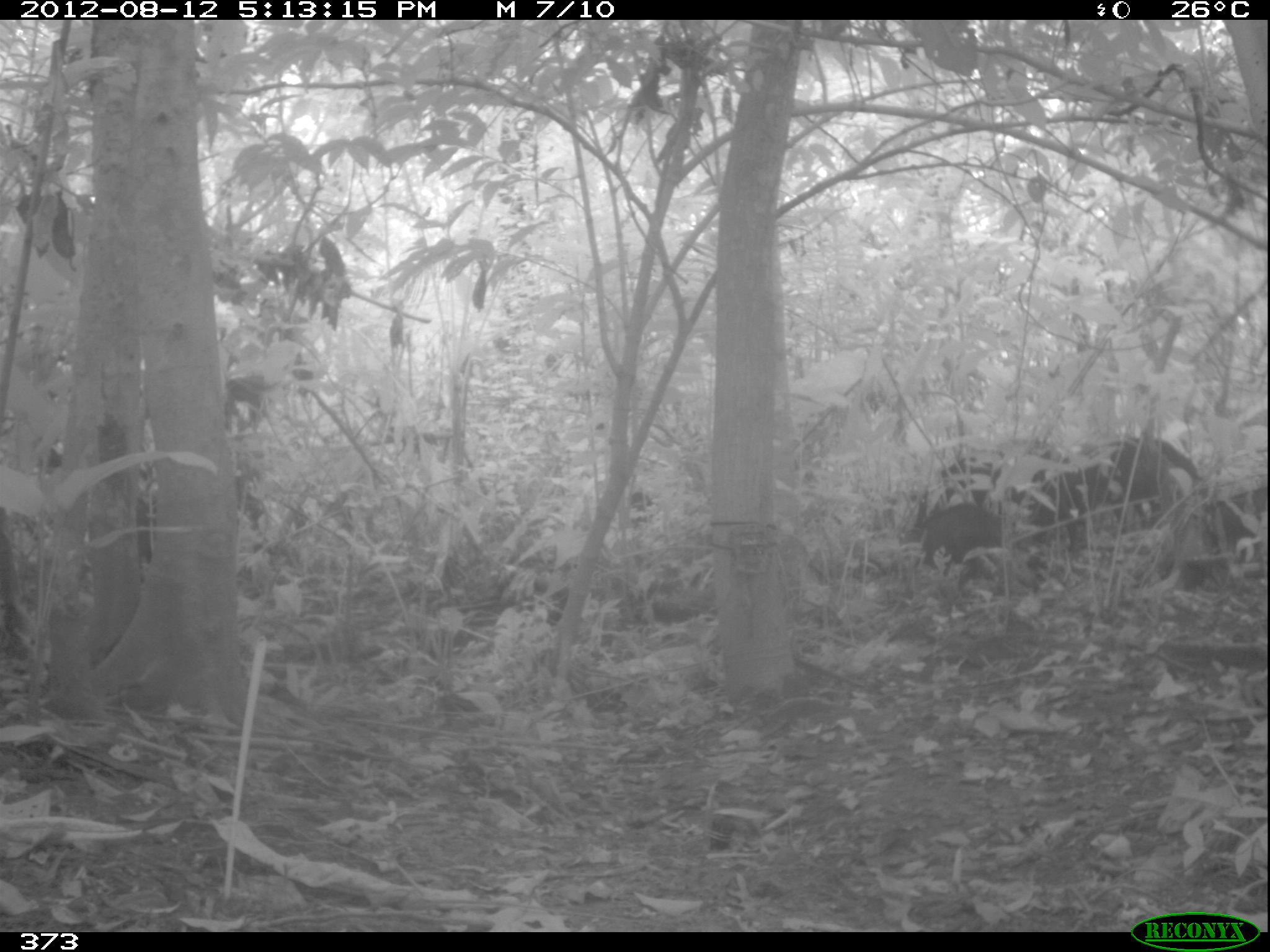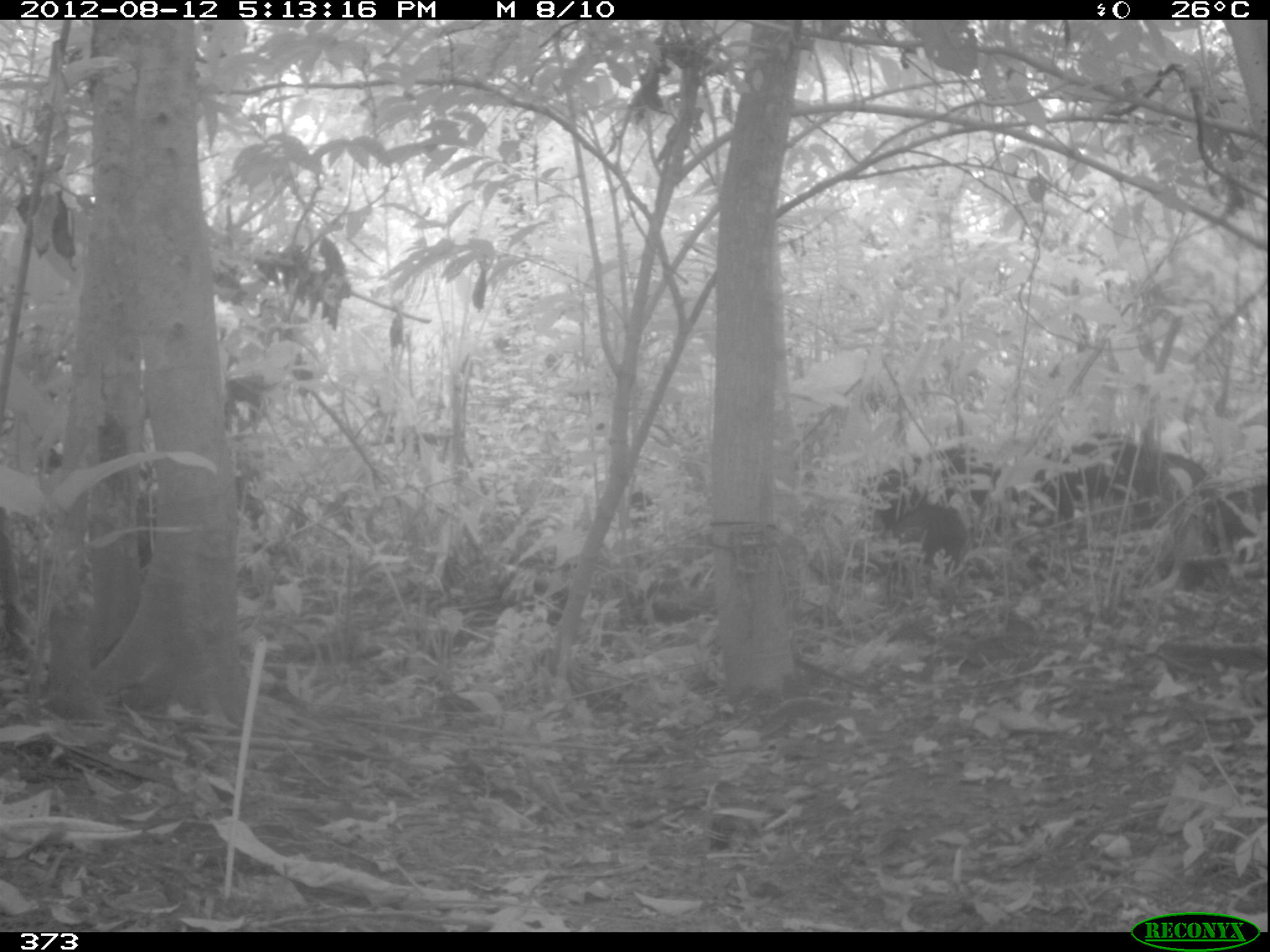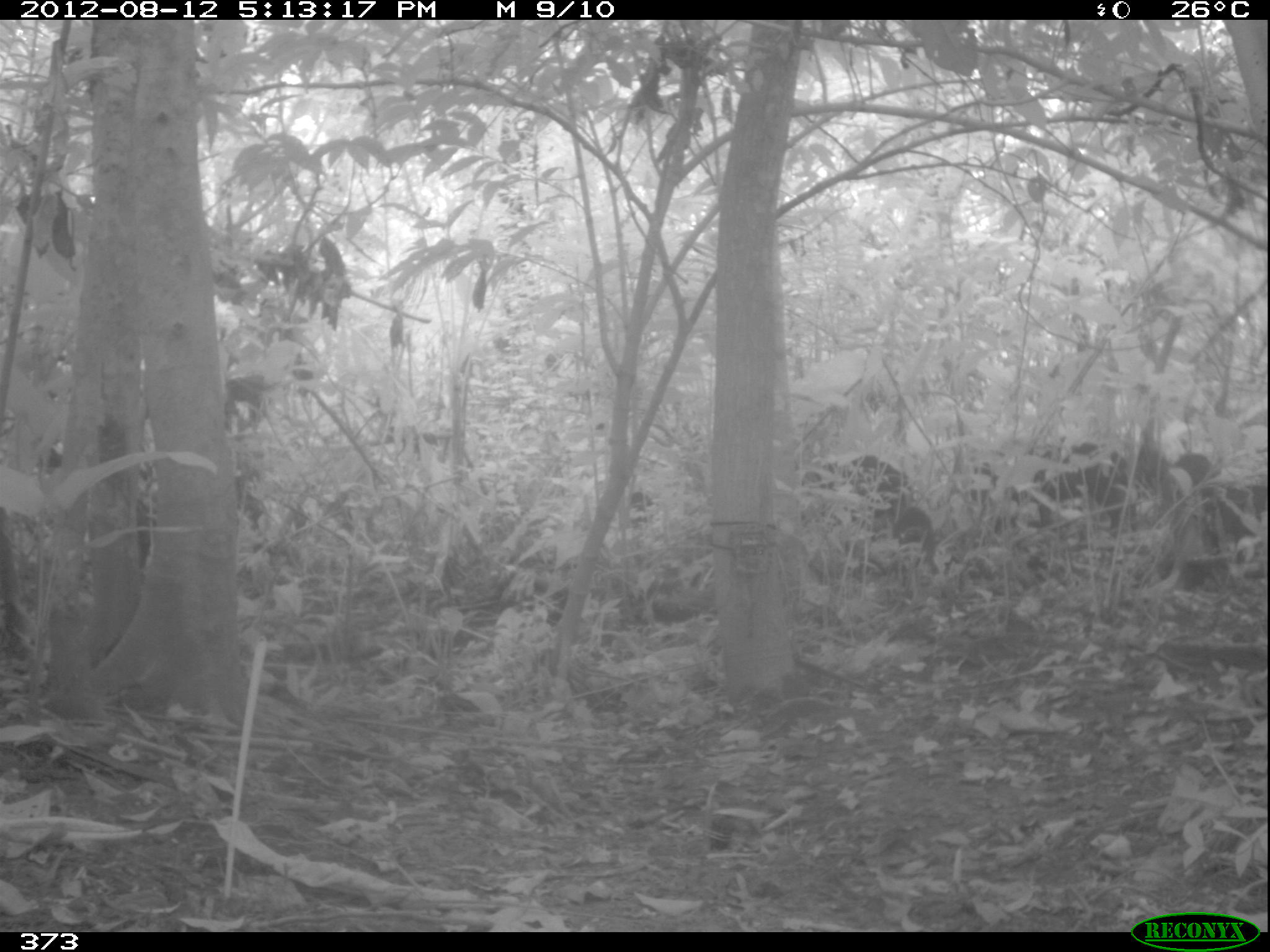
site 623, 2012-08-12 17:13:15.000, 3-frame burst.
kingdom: Animalia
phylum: Chordata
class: Mammalia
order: Artiodactyla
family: Tayassuidae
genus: Tayassu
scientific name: Tayassu pecari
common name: white-lipped peccary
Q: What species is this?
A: Tayassu pecari (white-lipped peccary).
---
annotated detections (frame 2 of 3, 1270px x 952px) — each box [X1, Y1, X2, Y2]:
tayassu pecari: [984, 433, 1209, 538]; [859, 442, 1022, 548]; [1157, 475, 1269, 594]; [879, 501, 971, 576]